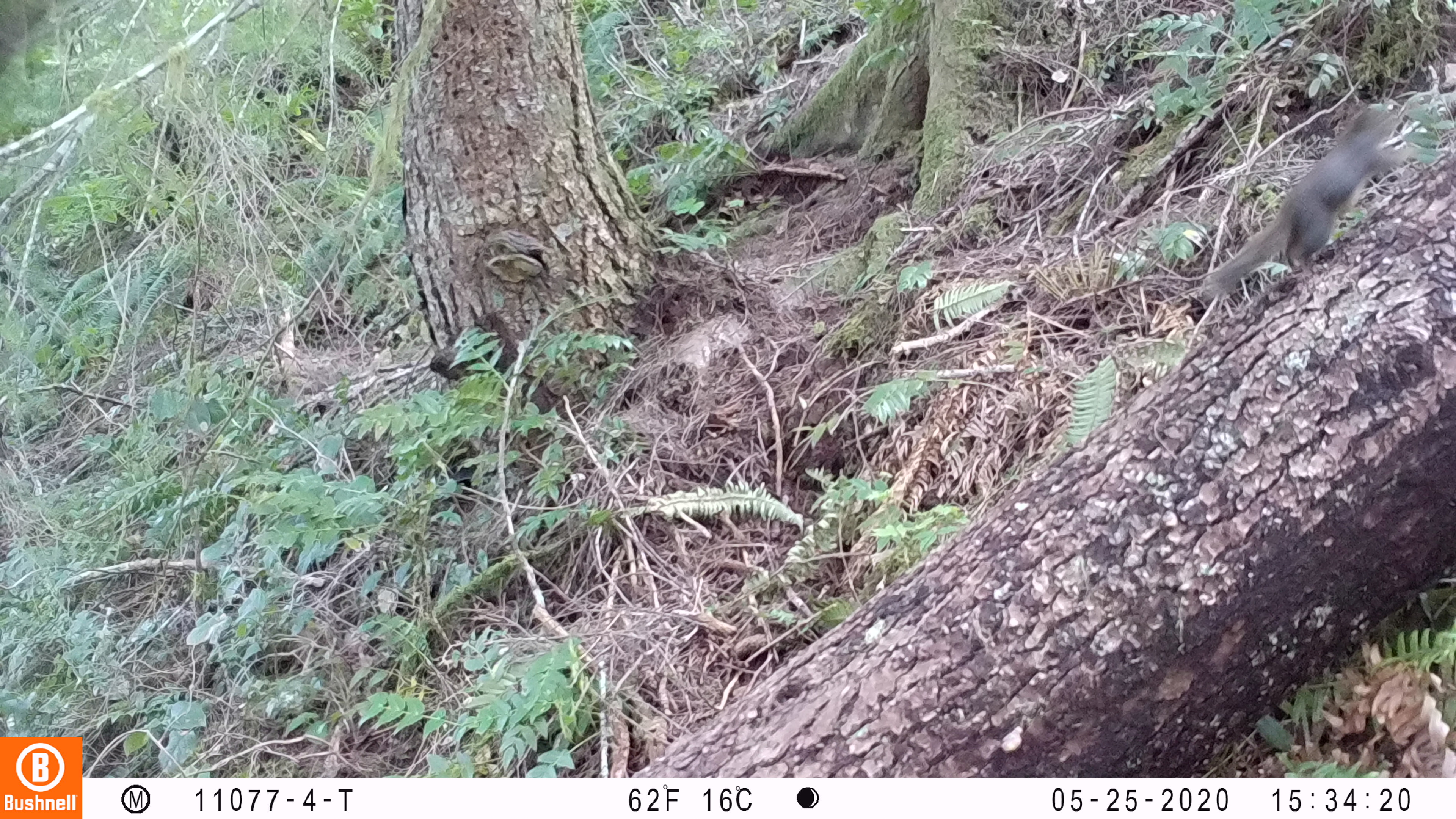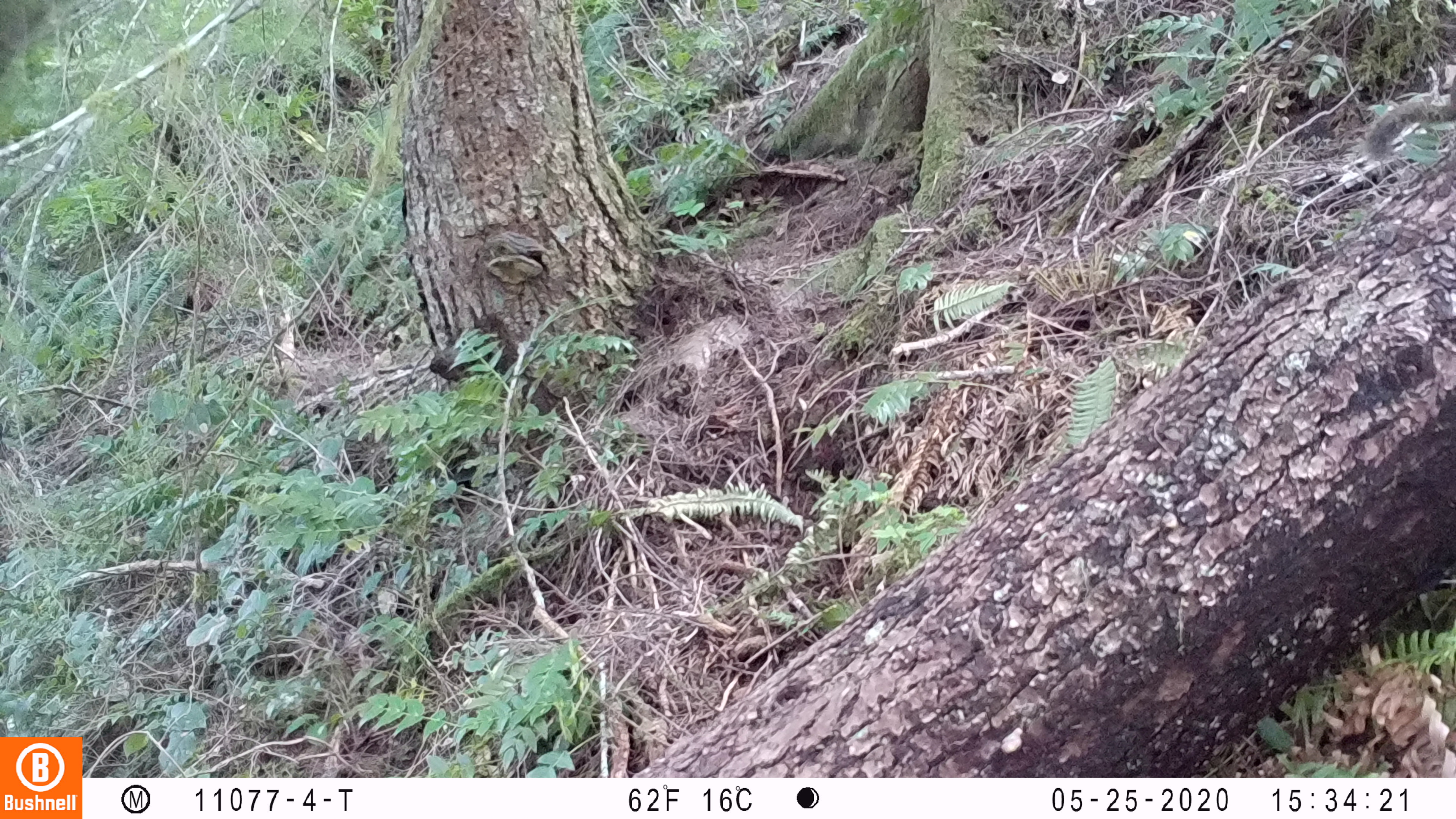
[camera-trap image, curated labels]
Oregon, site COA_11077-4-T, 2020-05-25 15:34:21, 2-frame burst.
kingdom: Animalia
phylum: Chordata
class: Mammalia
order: Rodentia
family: Sciuridae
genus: Sciurus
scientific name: Sciurus griseus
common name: western gray squirrel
Western gray squirrel (Sciurus griseus).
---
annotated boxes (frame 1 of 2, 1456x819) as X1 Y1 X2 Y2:
western gray squirrel: 1197 92 1413 308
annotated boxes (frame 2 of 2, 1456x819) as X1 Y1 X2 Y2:
western gray squirrel: 1360 84 1453 165